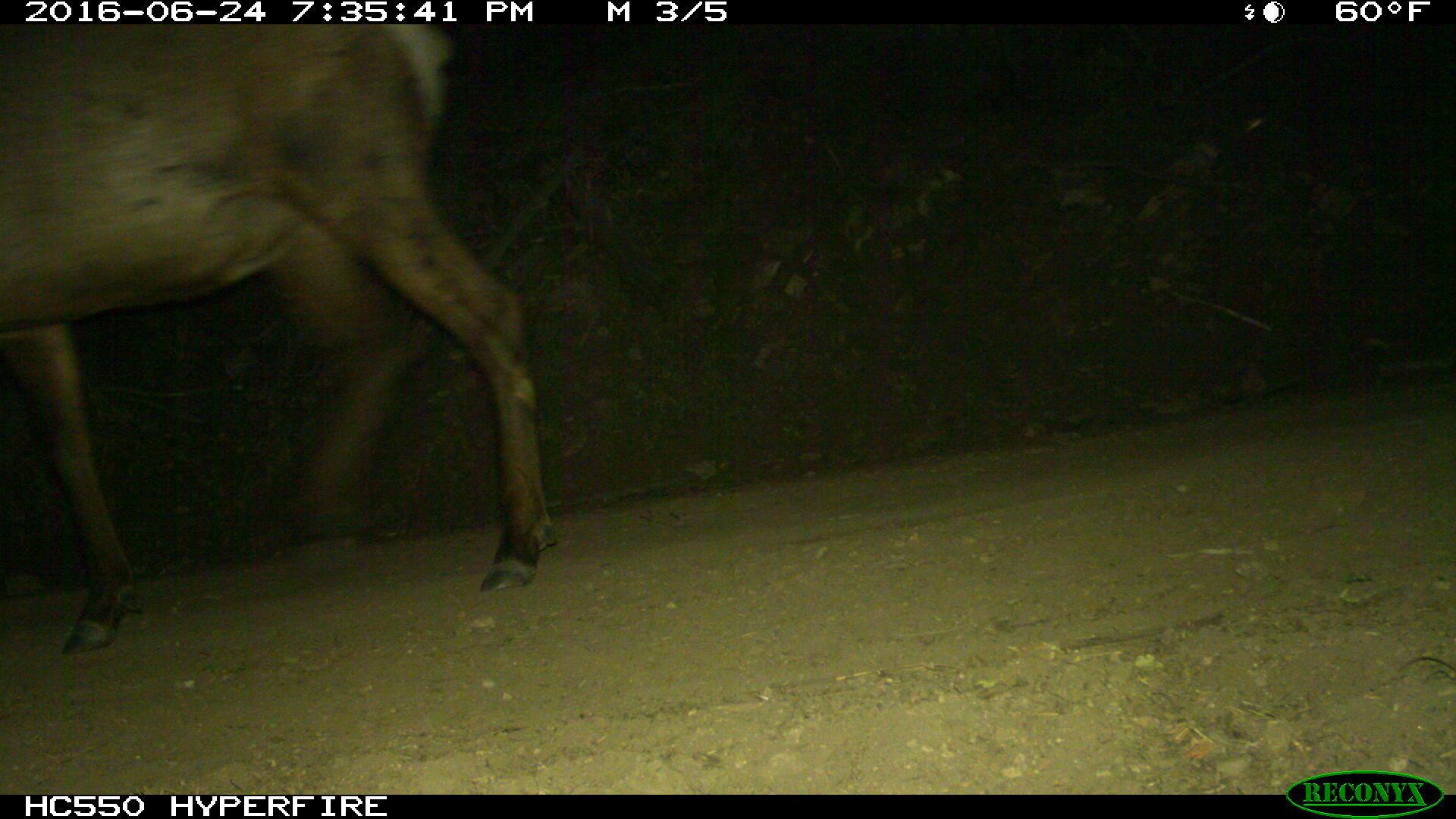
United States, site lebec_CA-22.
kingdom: Animalia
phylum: Chordata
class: Mammalia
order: Artiodactyla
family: Cervidae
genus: Cervus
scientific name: Cervus canadensis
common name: elk